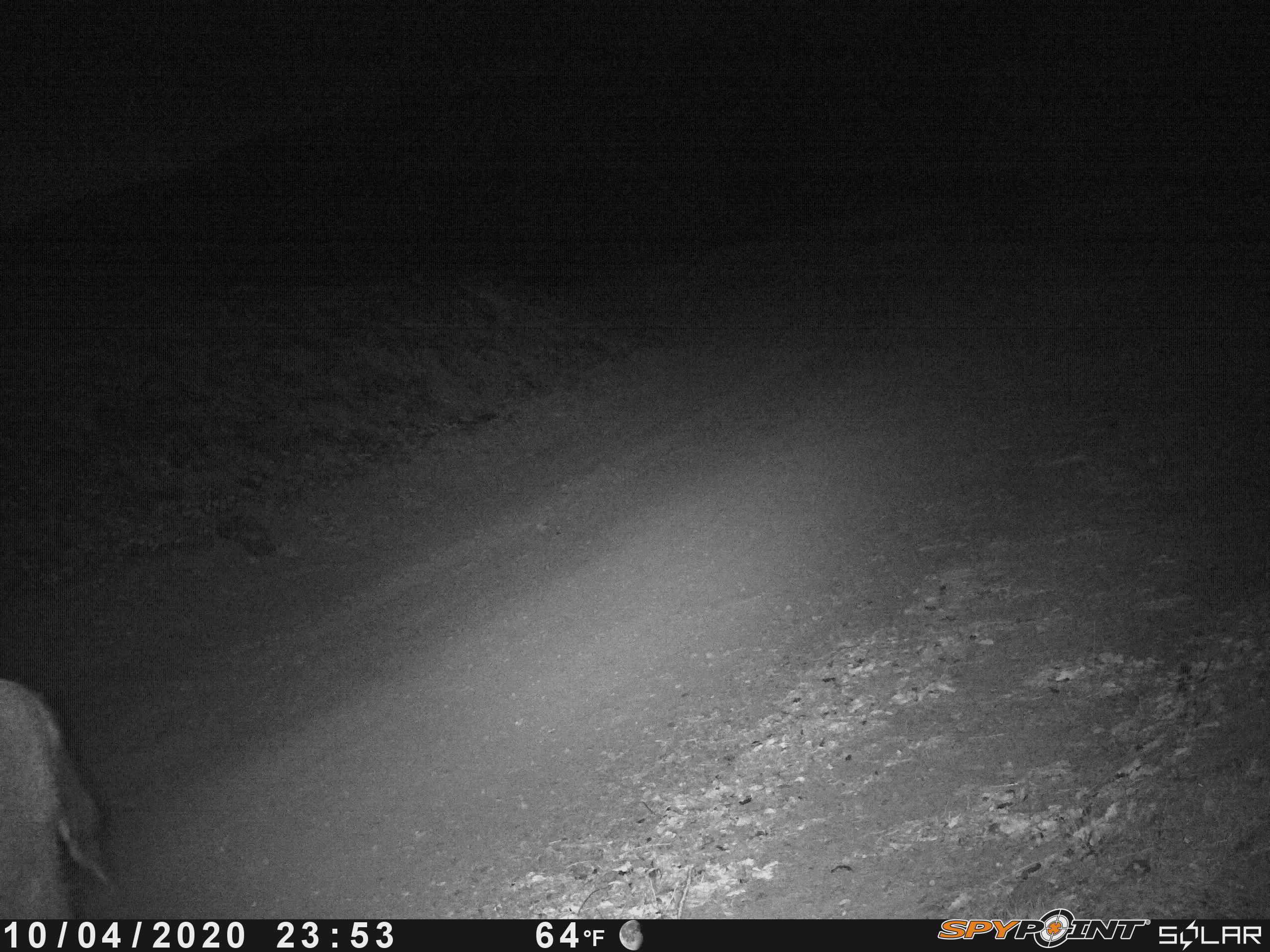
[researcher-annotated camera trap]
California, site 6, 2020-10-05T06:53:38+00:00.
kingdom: Animalia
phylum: Chordata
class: Mammalia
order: Artiodactyla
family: Cervidae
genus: Odocoileus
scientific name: Odocoileus hemionus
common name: mule deer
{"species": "mule deer (Odocoileus hemionus)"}